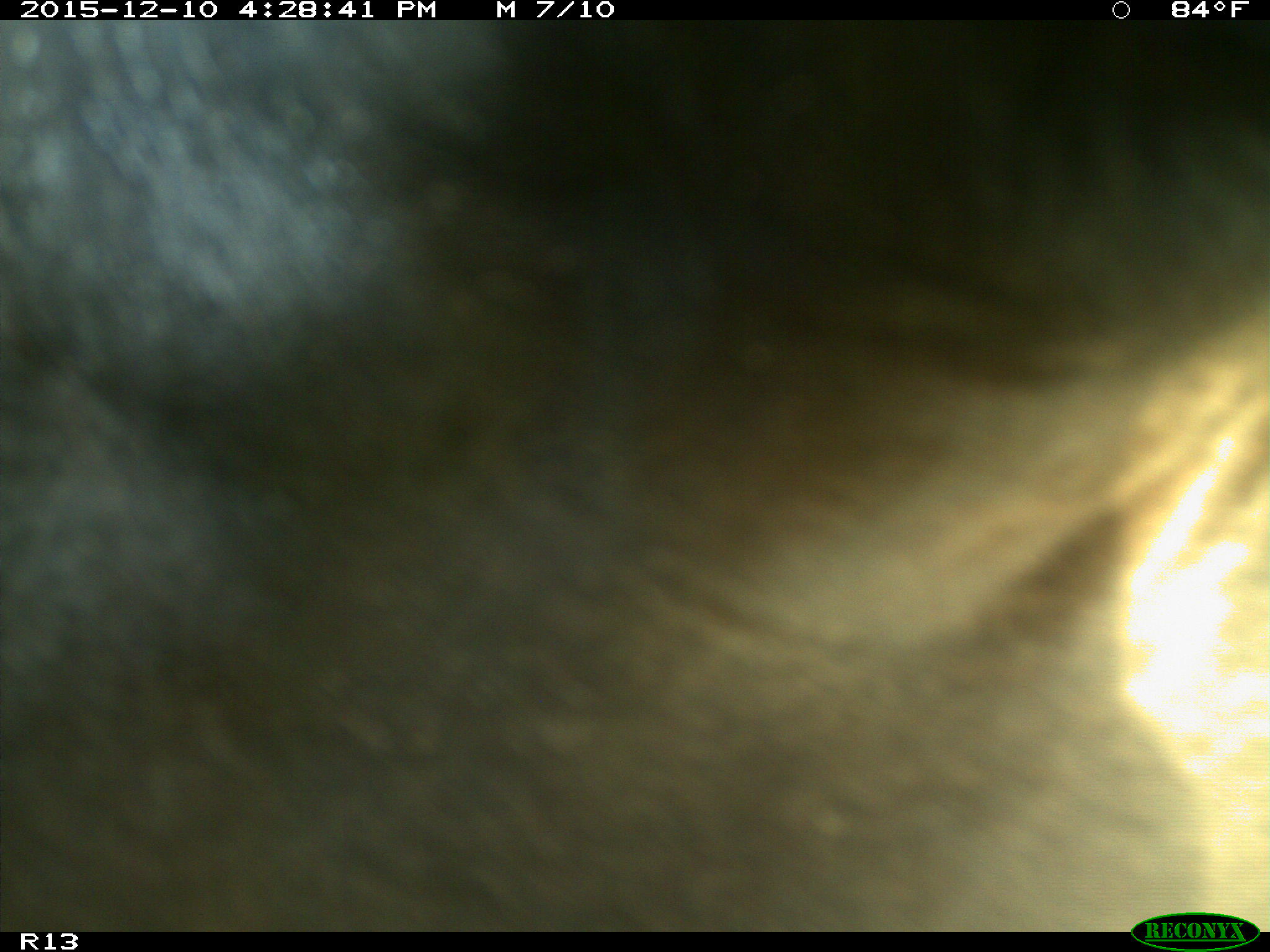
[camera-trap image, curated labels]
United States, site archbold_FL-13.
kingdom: Animalia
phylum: Chordata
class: Mammalia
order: Artiodactyla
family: Bovidae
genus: Bos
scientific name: Bos taurus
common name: domestic cow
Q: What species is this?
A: Bos taurus (domestic cow).